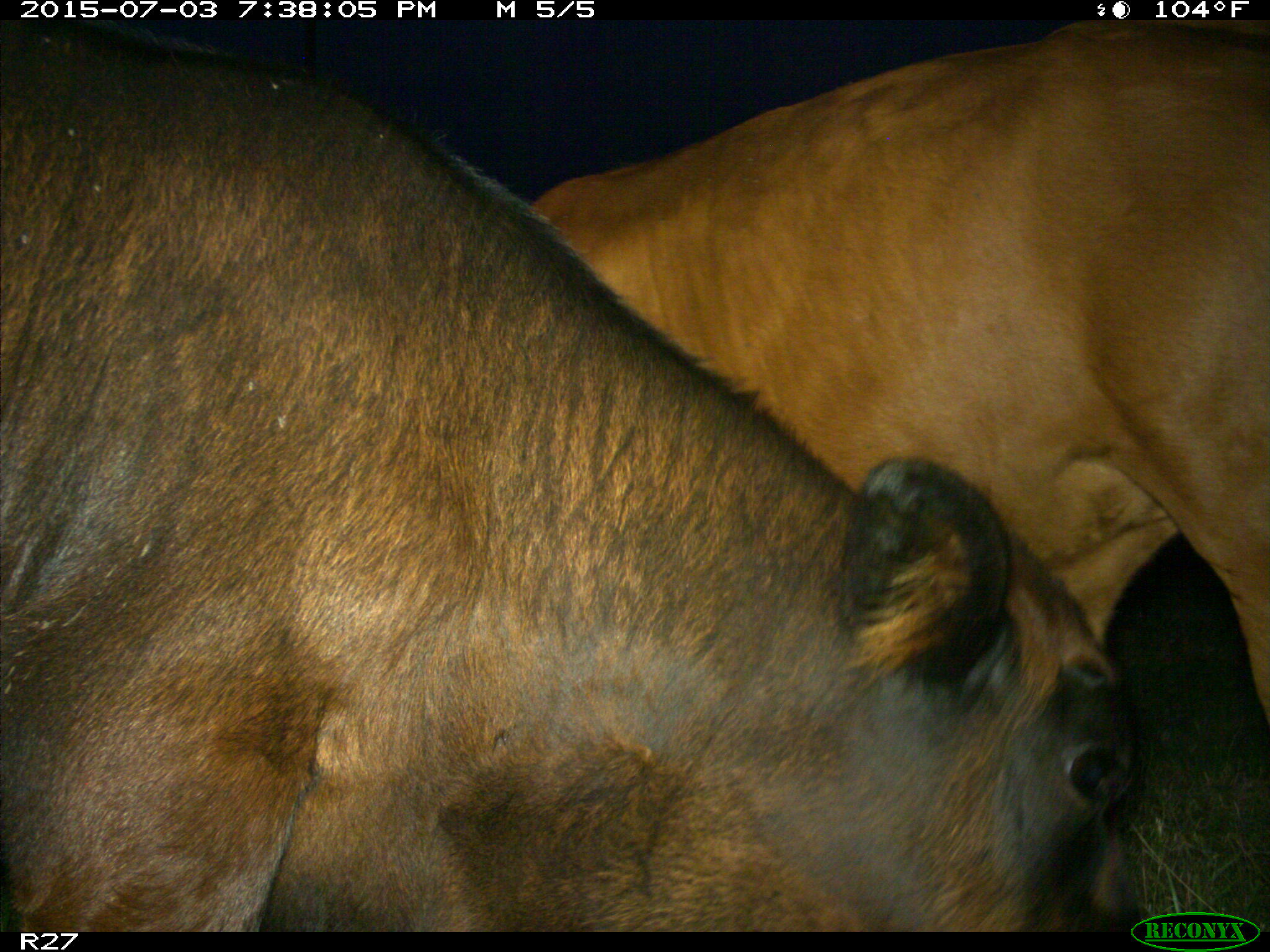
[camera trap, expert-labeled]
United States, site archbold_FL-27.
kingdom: Animalia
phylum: Chordata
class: Mammalia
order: Artiodactyla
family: Bovidae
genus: Bos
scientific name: Bos taurus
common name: domestic cow